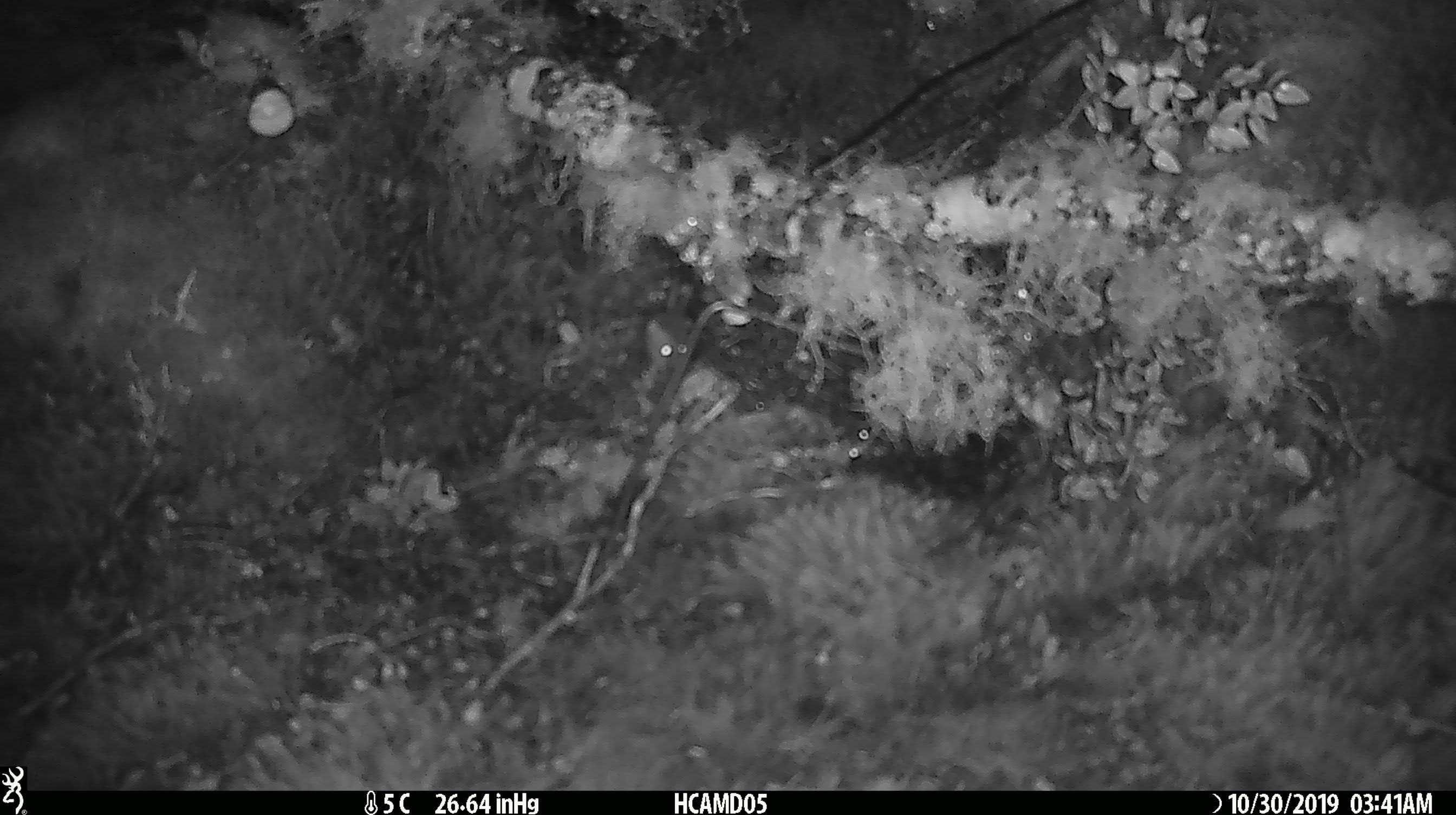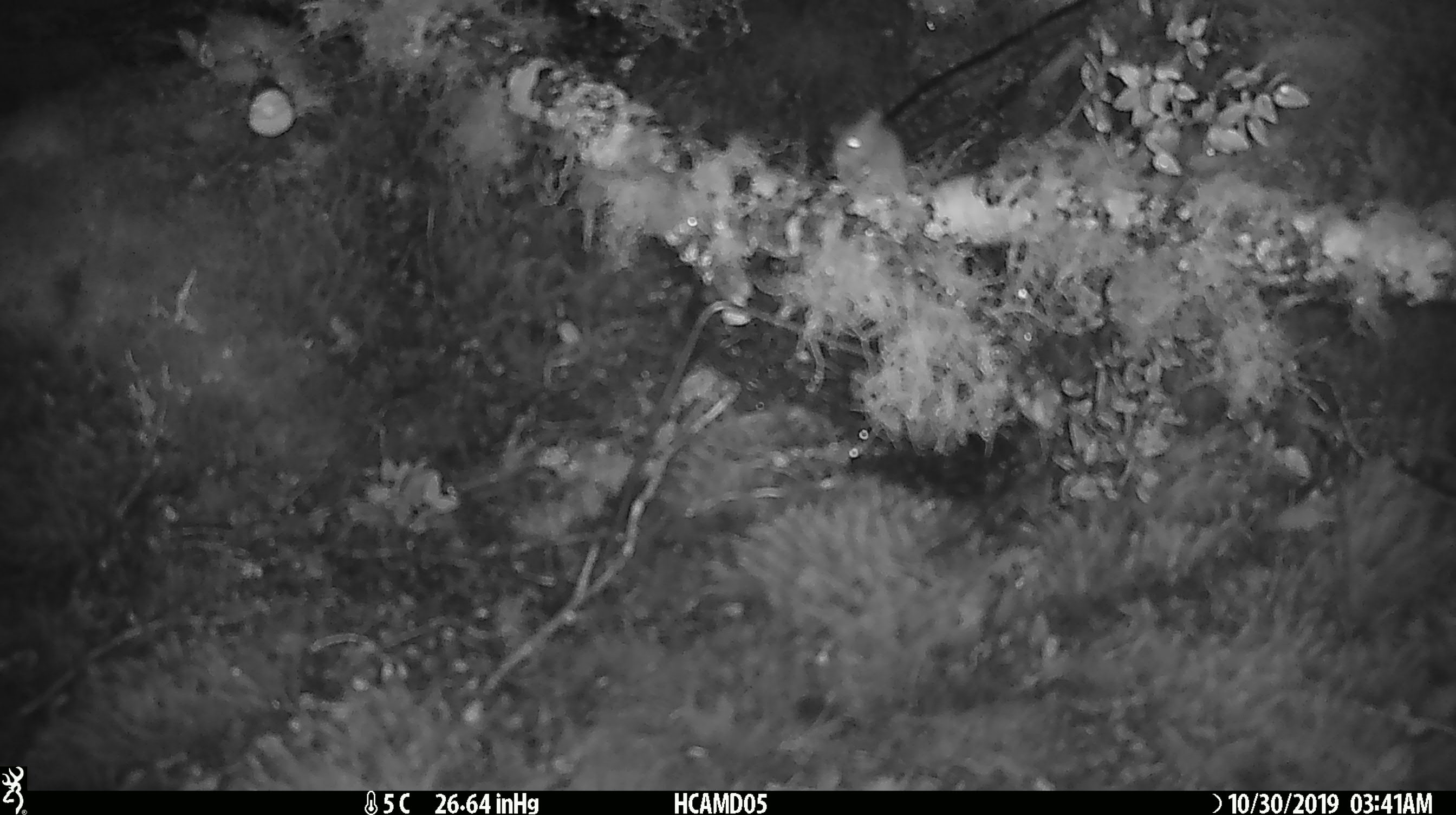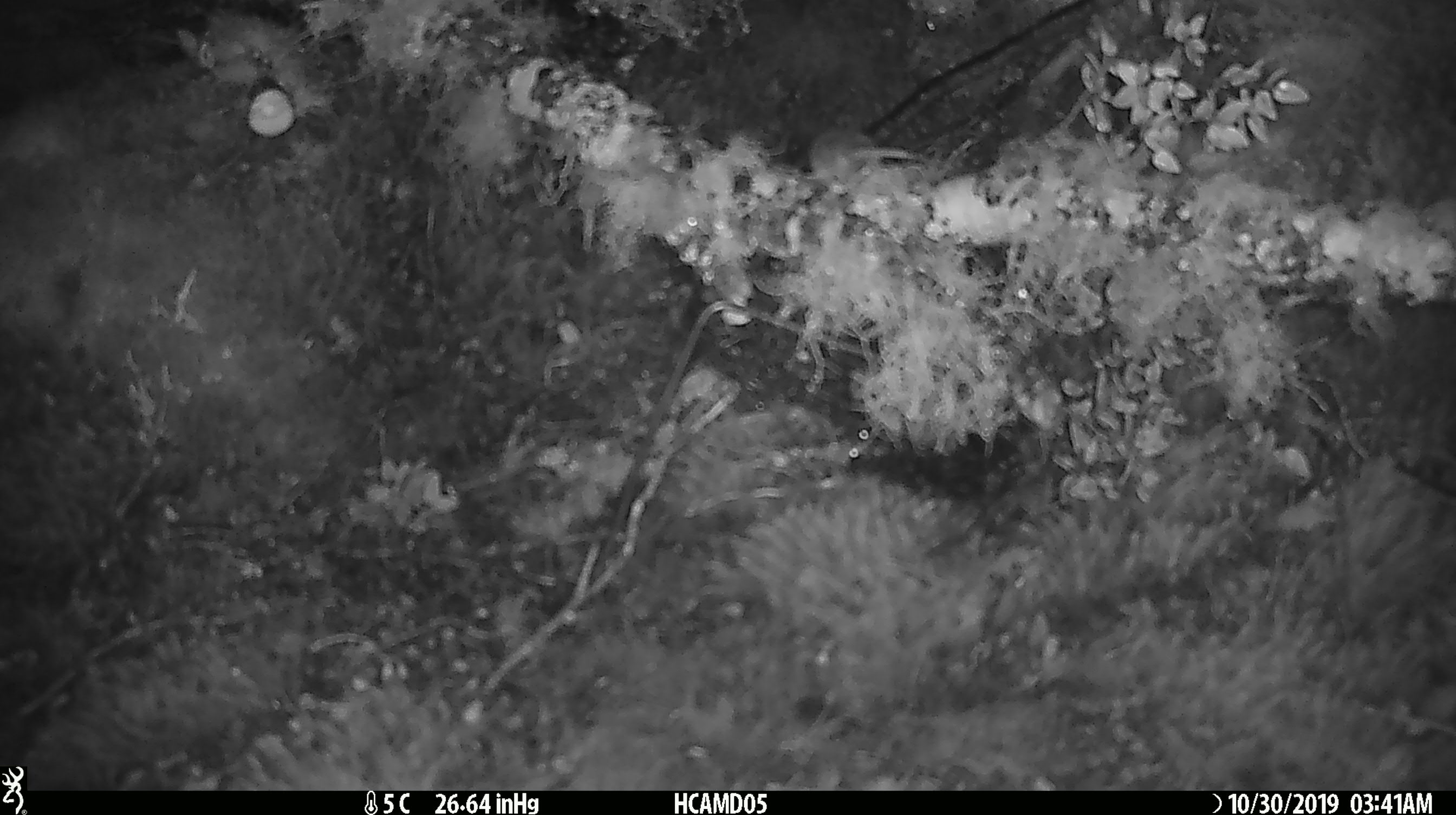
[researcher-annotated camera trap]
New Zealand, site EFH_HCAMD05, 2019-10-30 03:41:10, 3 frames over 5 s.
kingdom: Animalia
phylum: Chordata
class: Mammalia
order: Rodentia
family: Muridae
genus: Mus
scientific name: Mus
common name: mouse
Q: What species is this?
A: Mouse (Mus).